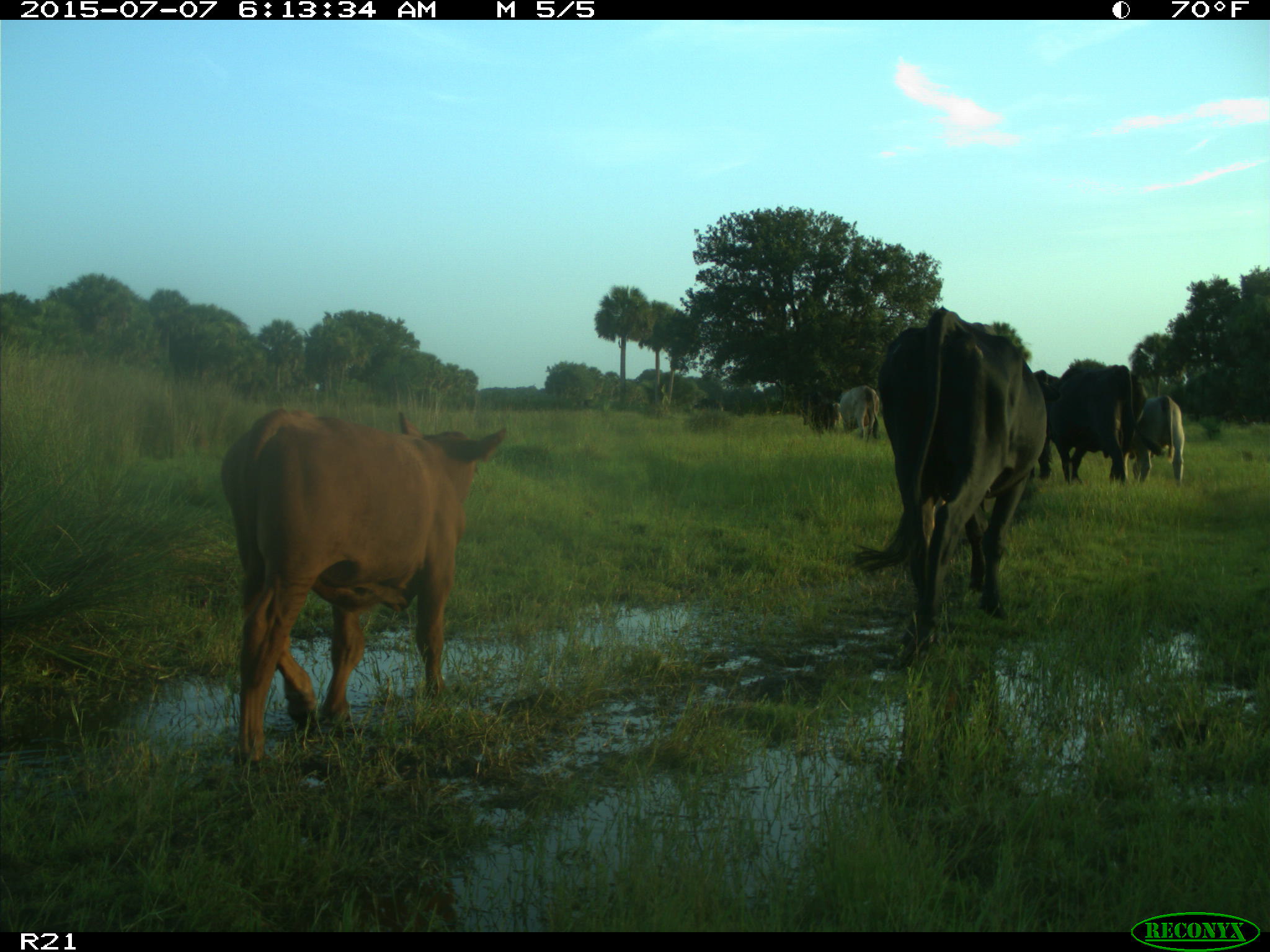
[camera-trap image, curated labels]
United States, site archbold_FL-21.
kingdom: Animalia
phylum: Chordata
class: Mammalia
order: Artiodactyla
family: Bovidae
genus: Bos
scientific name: Bos taurus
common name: domestic cow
Bos taurus (domestic cow).